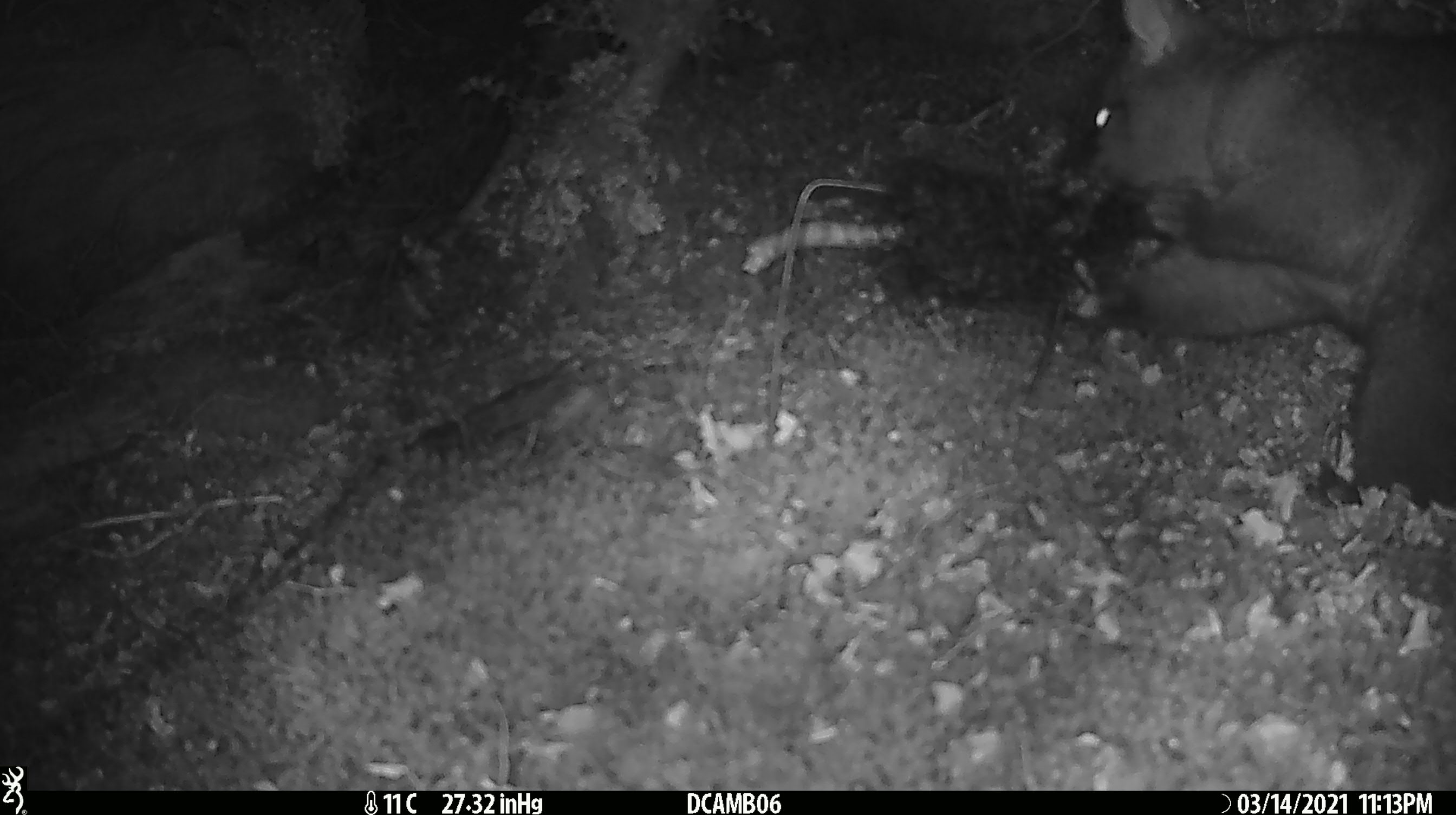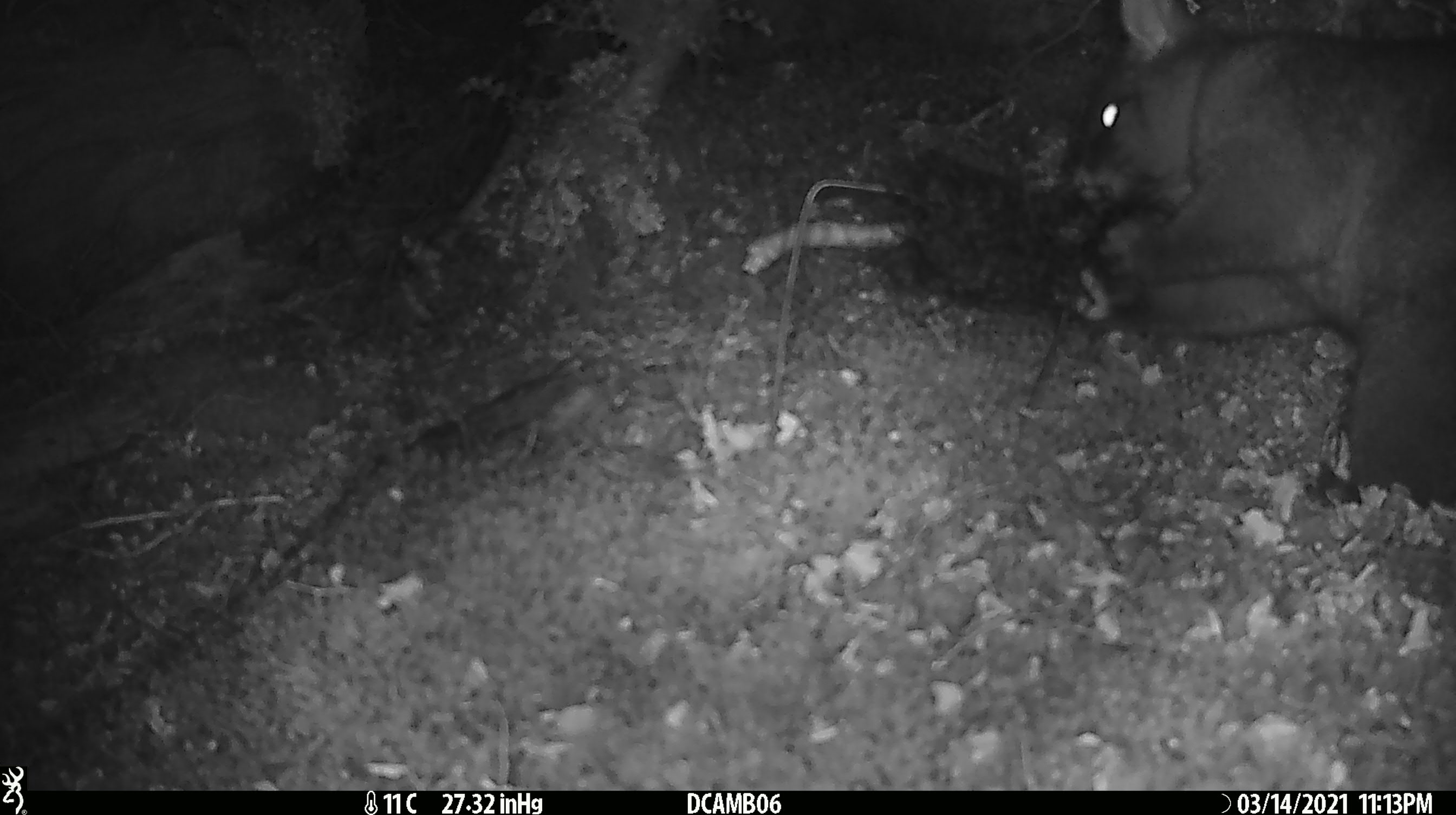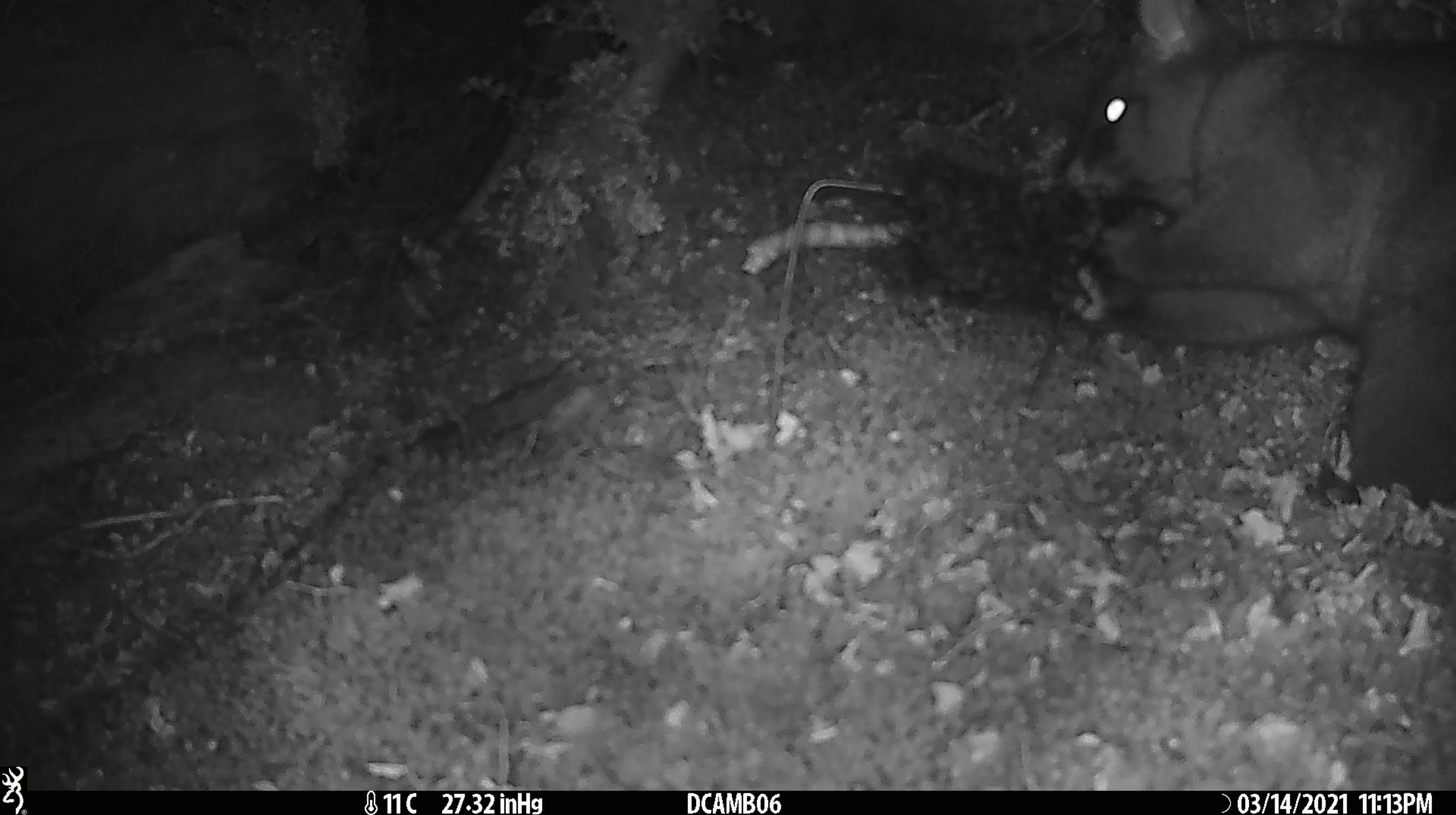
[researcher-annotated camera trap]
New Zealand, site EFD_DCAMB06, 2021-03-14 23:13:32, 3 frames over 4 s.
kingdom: Animalia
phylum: Chordata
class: Mammalia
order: Diprotodontia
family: Phalangeridae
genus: Trichosurus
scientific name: Trichosurus vulpecula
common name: common brushtail possum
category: possum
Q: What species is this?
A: Possum (common brushtail possum) (Trichosurus vulpecula).